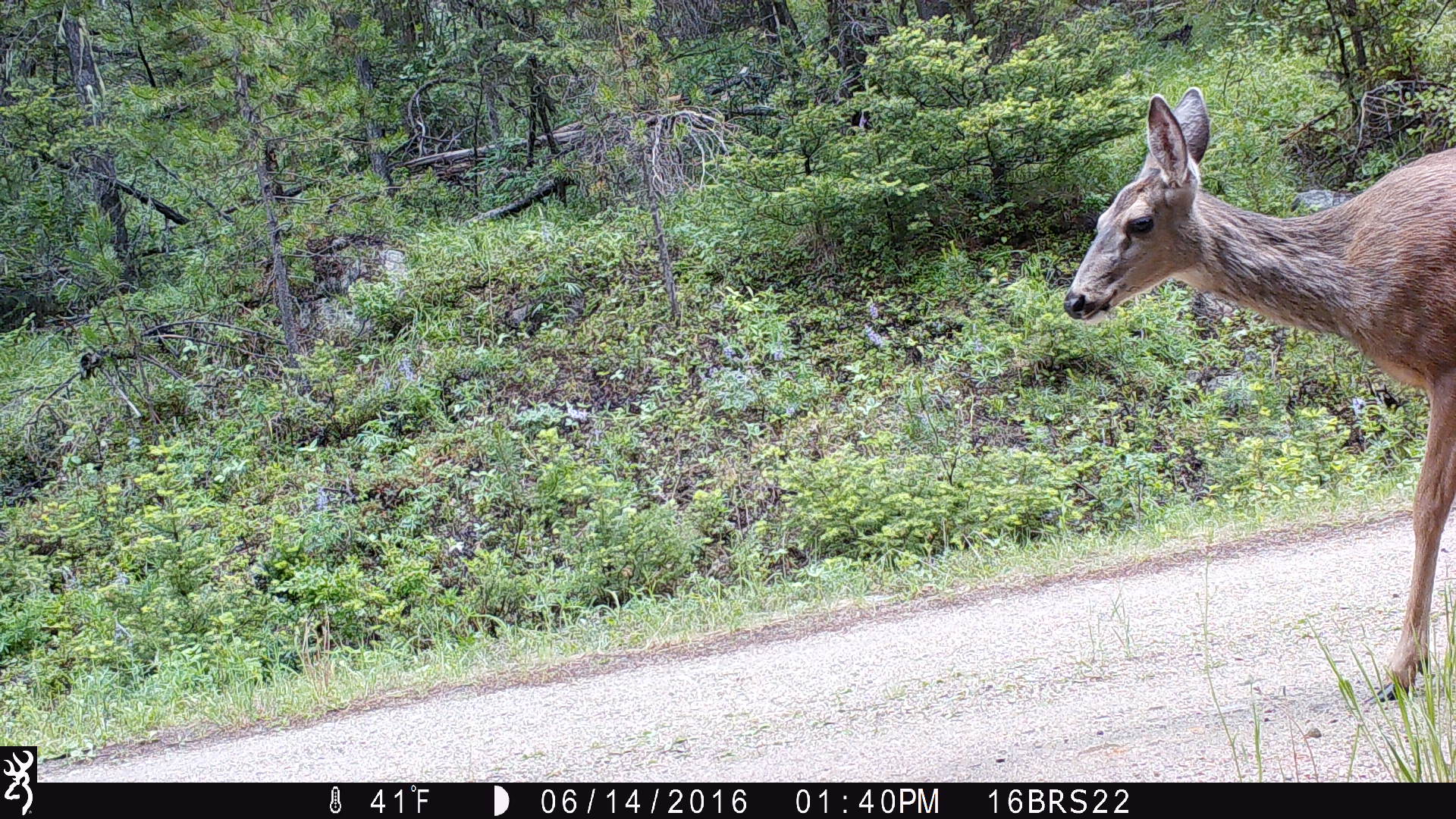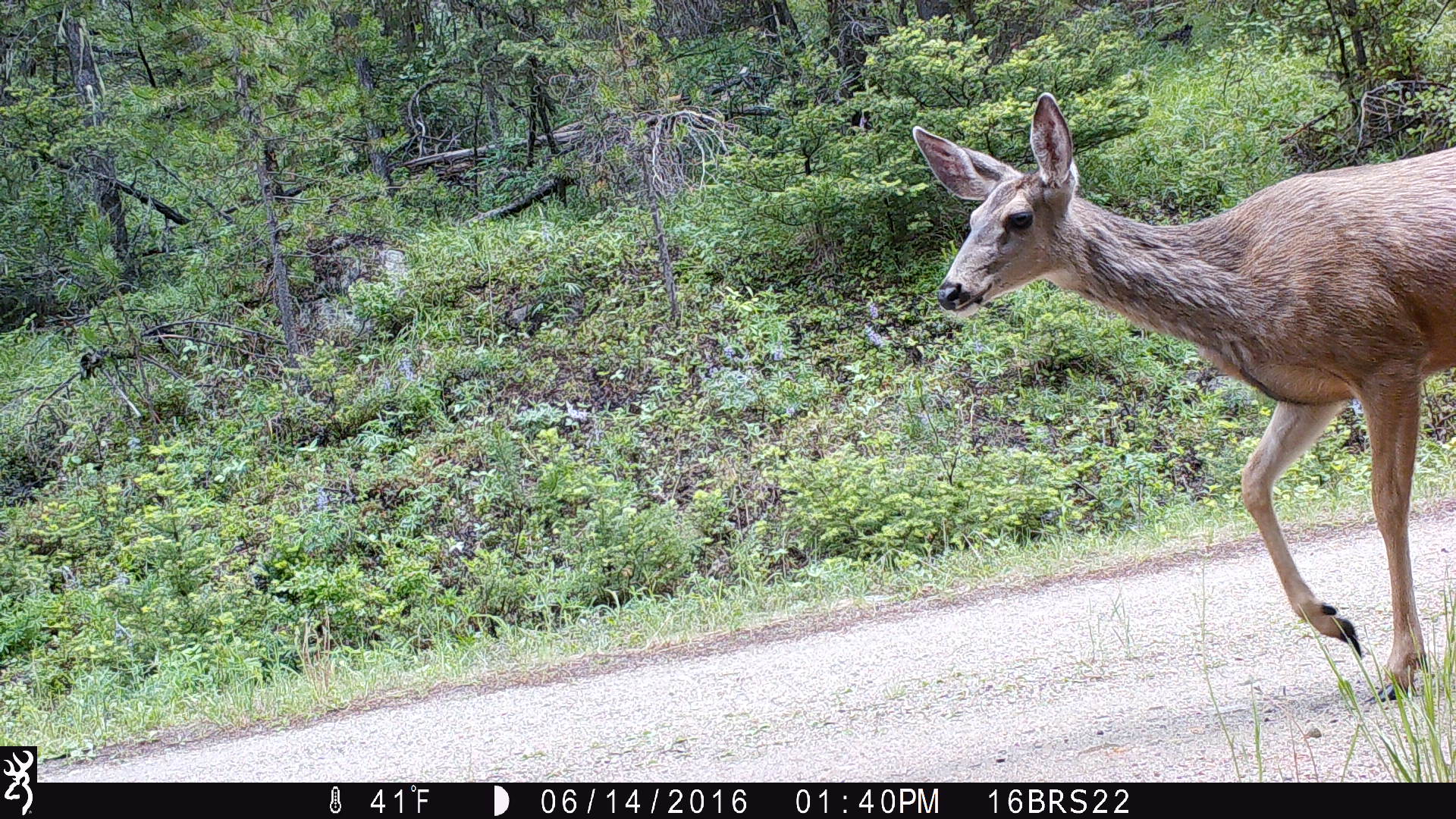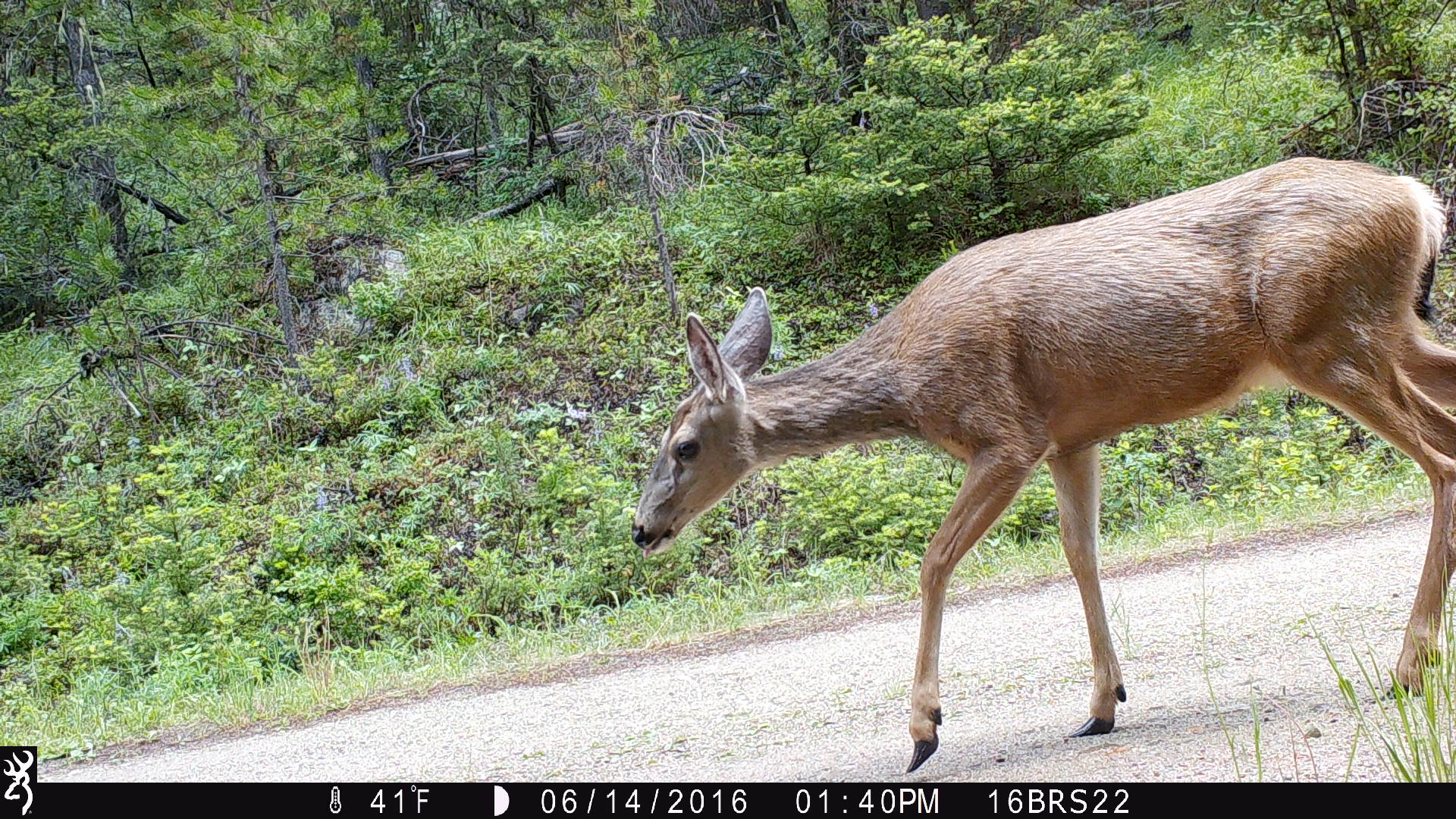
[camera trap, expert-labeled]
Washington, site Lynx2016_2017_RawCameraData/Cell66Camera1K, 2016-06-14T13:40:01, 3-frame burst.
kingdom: Animalia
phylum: Chordata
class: Mammalia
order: Artiodactyla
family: Cervidae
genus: Odocoileus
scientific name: Odocoileus hemionus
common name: mule deer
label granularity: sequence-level